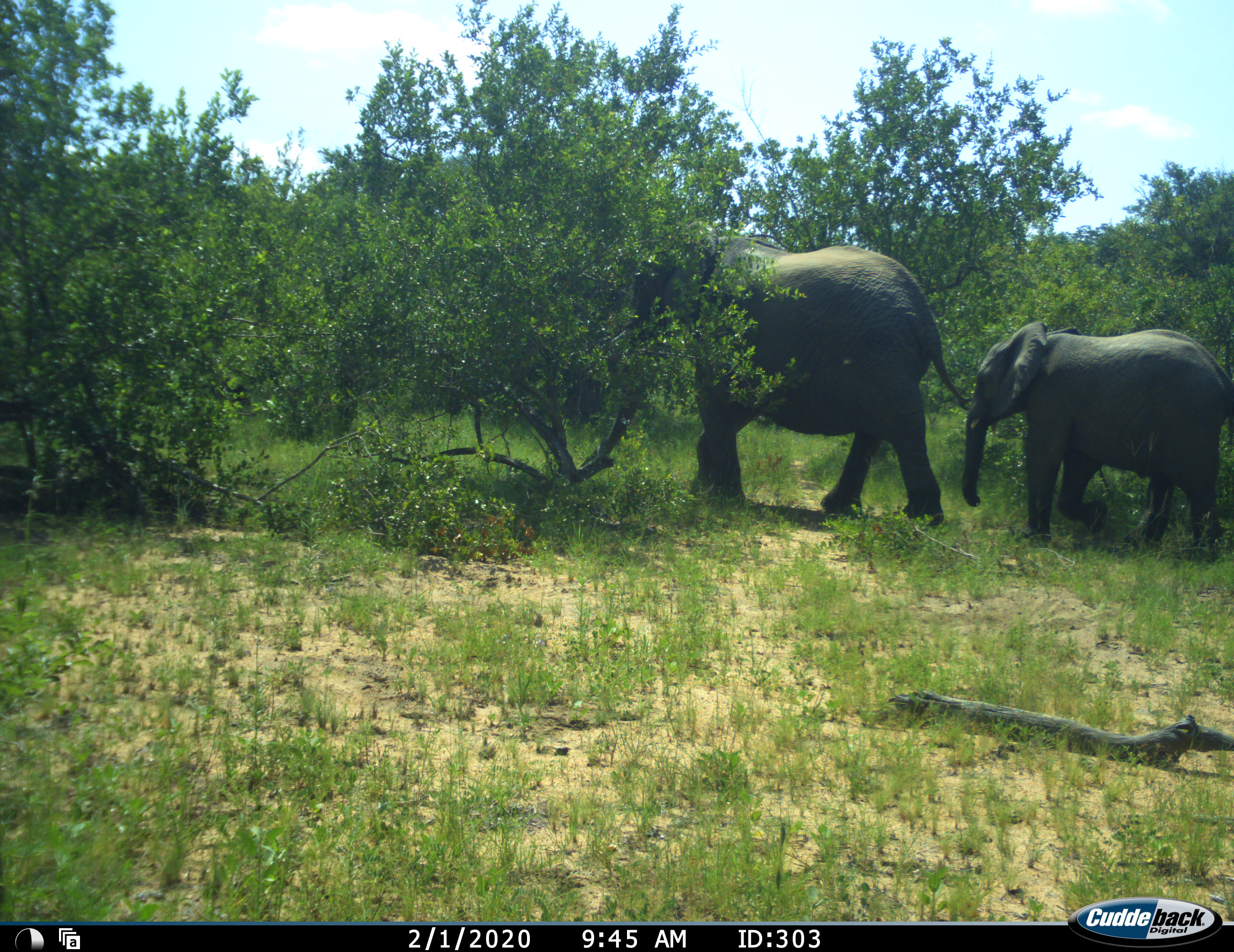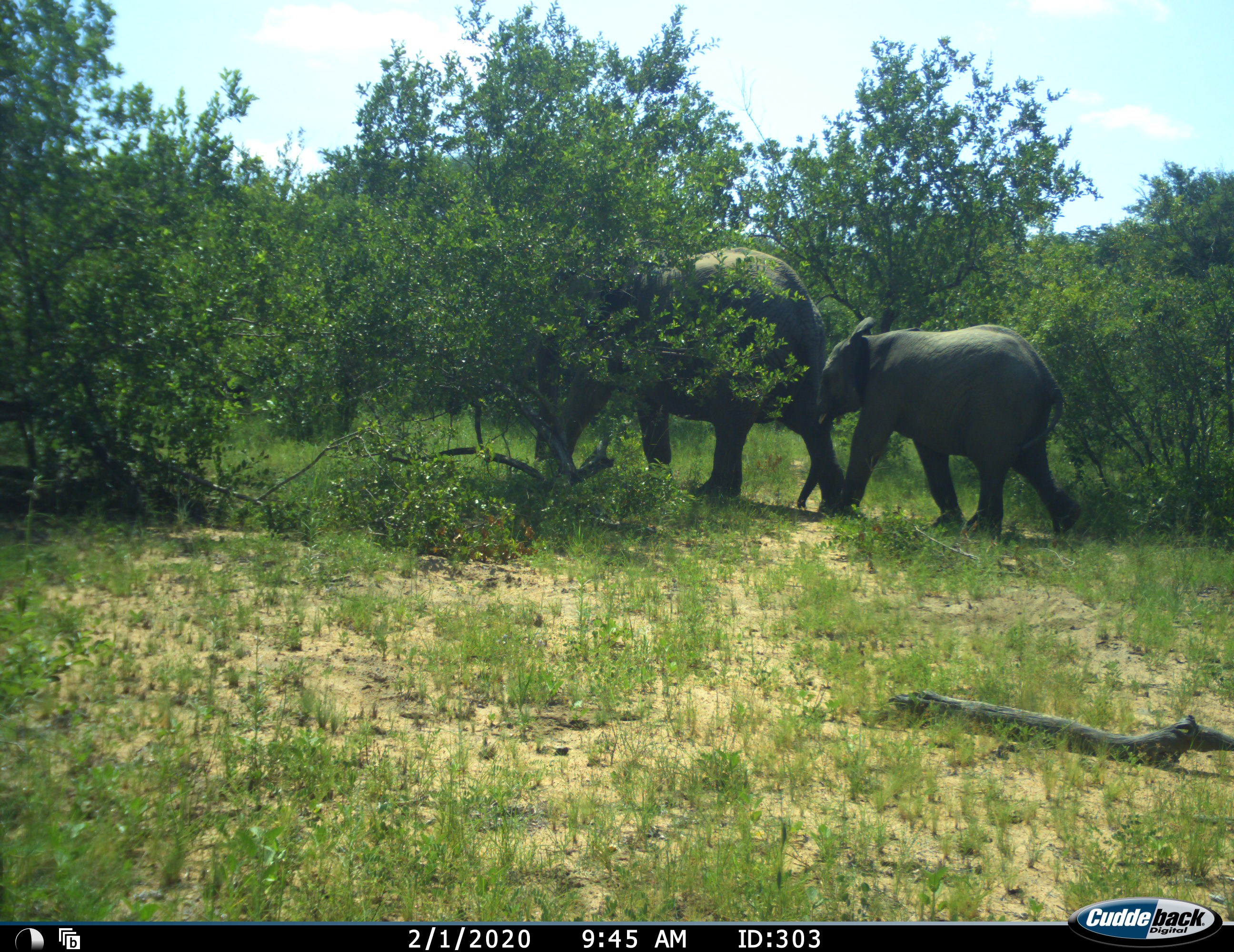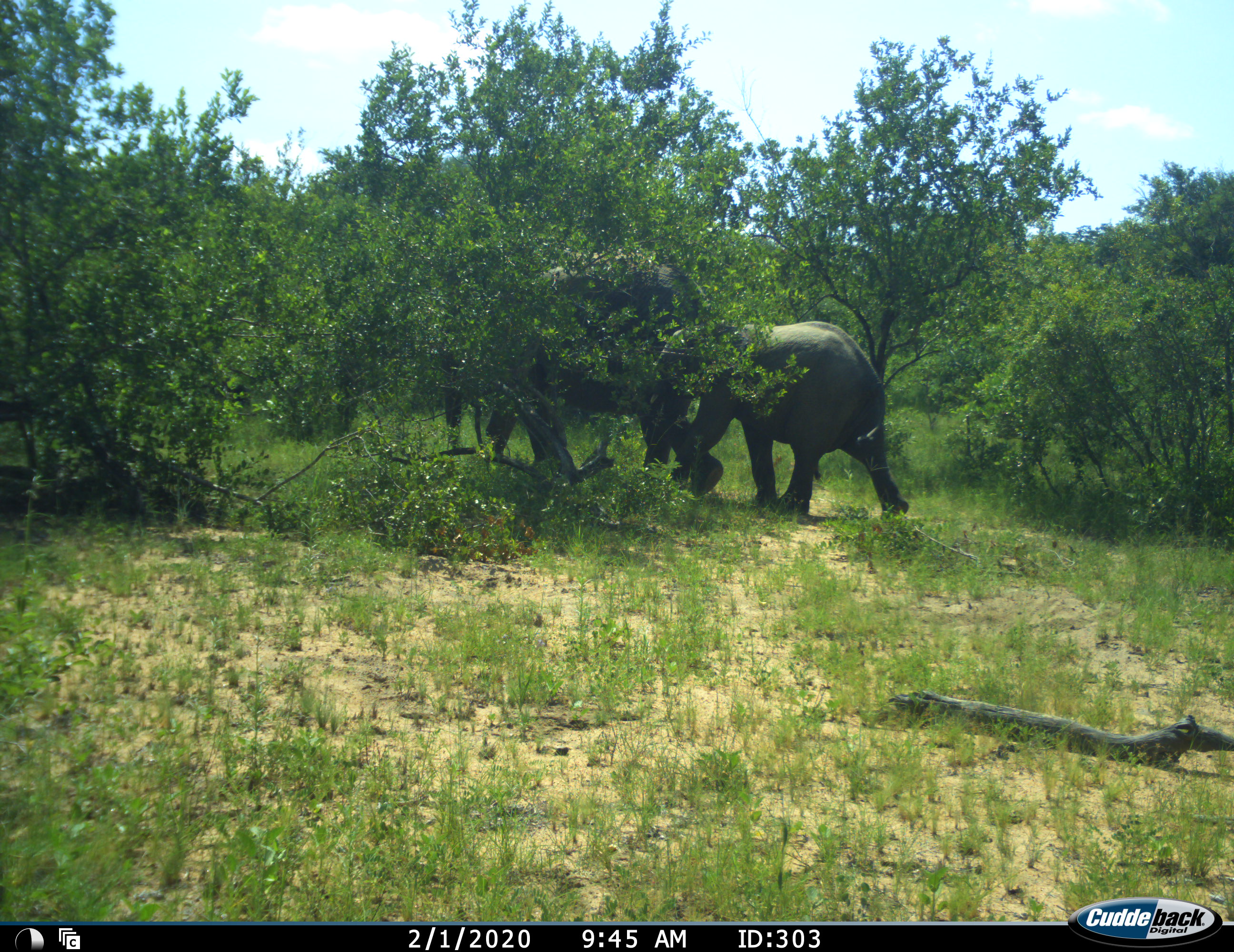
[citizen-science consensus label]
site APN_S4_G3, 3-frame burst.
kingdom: Animalia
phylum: Chordata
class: Mammalia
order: Proboscidea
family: Elephantidae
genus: Loxodonta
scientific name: Loxodonta africana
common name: african bush elephant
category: elephant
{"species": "elephant (african bush elephant) (Loxodonta africana)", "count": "2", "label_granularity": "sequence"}